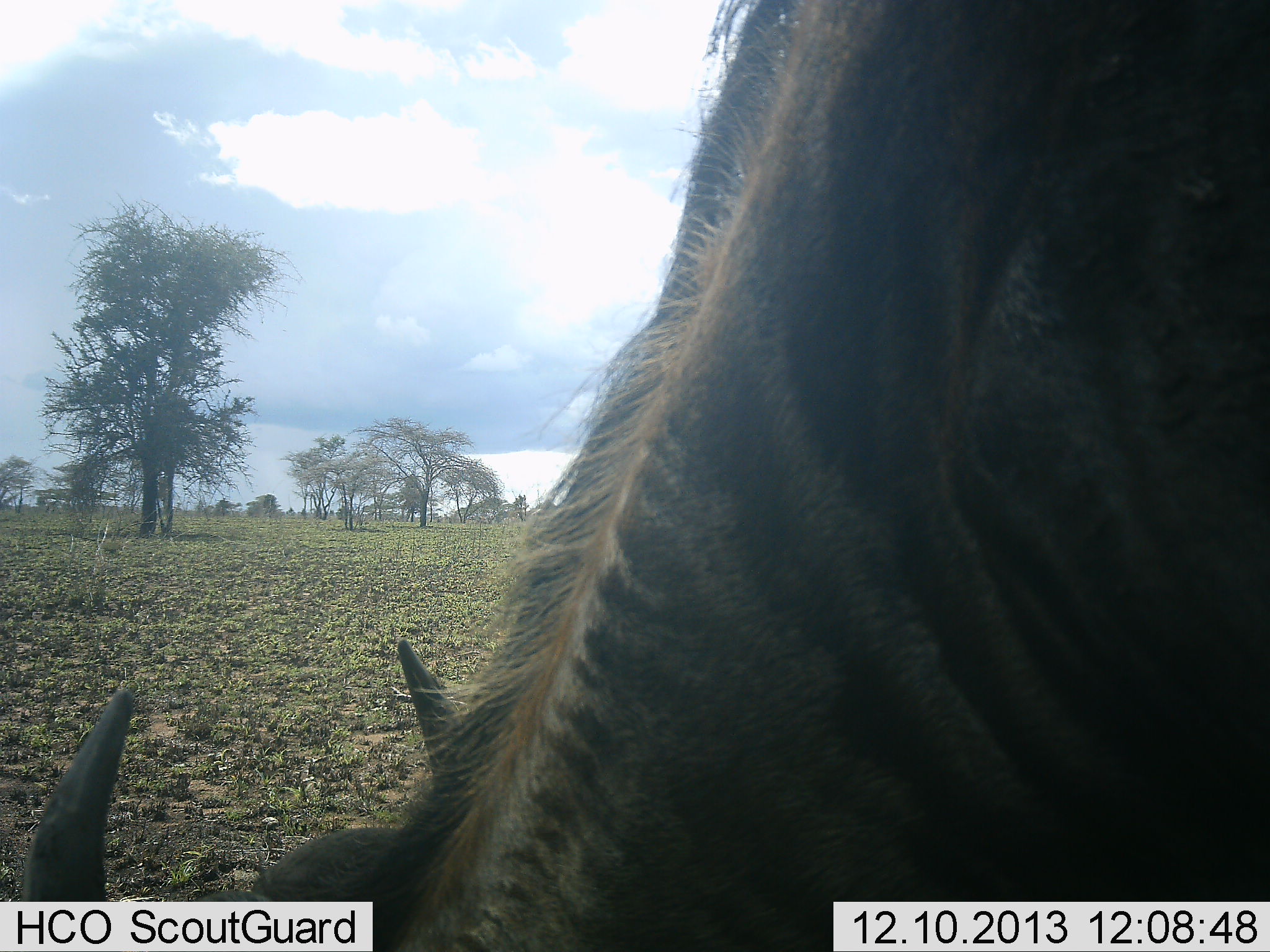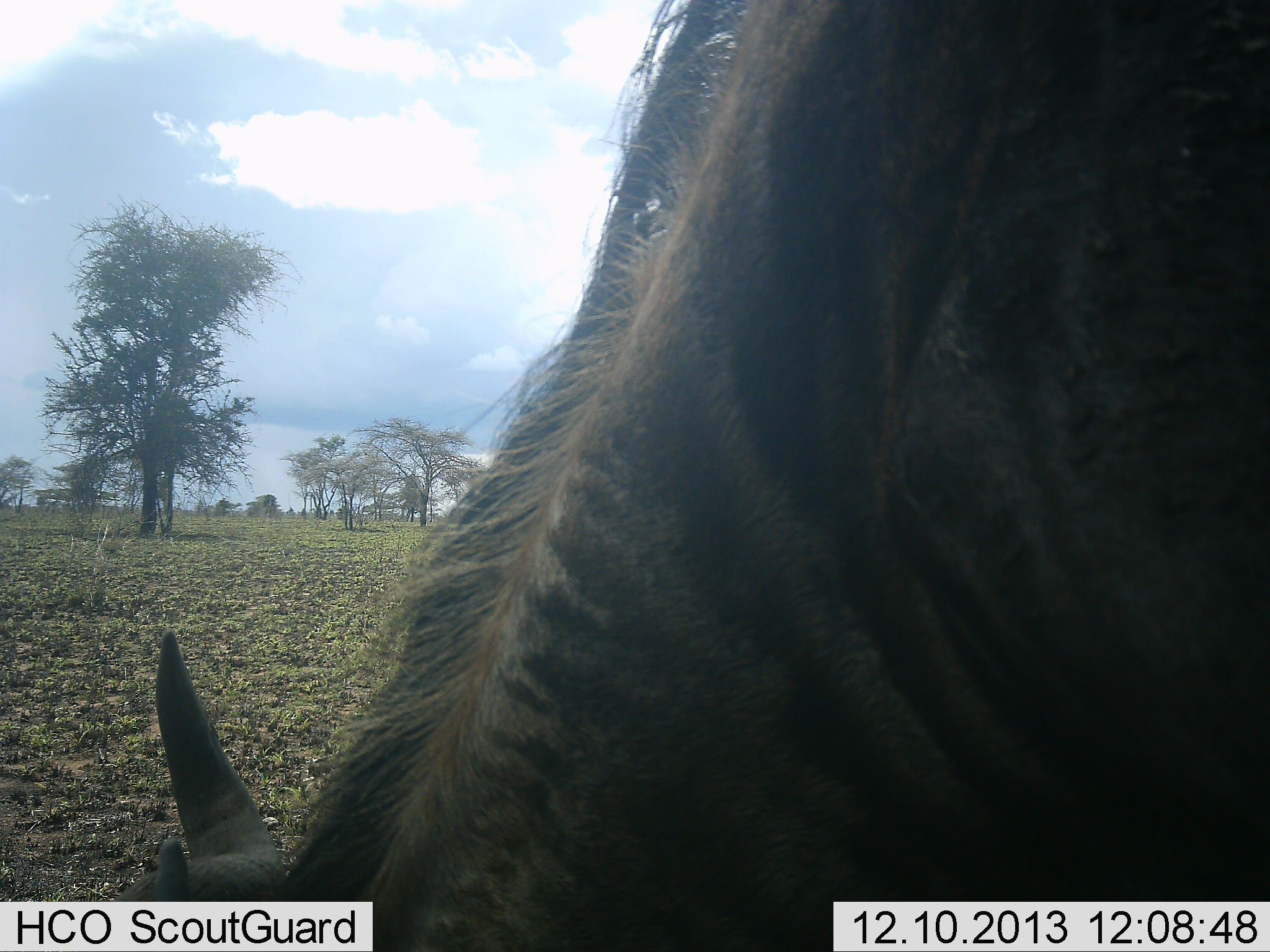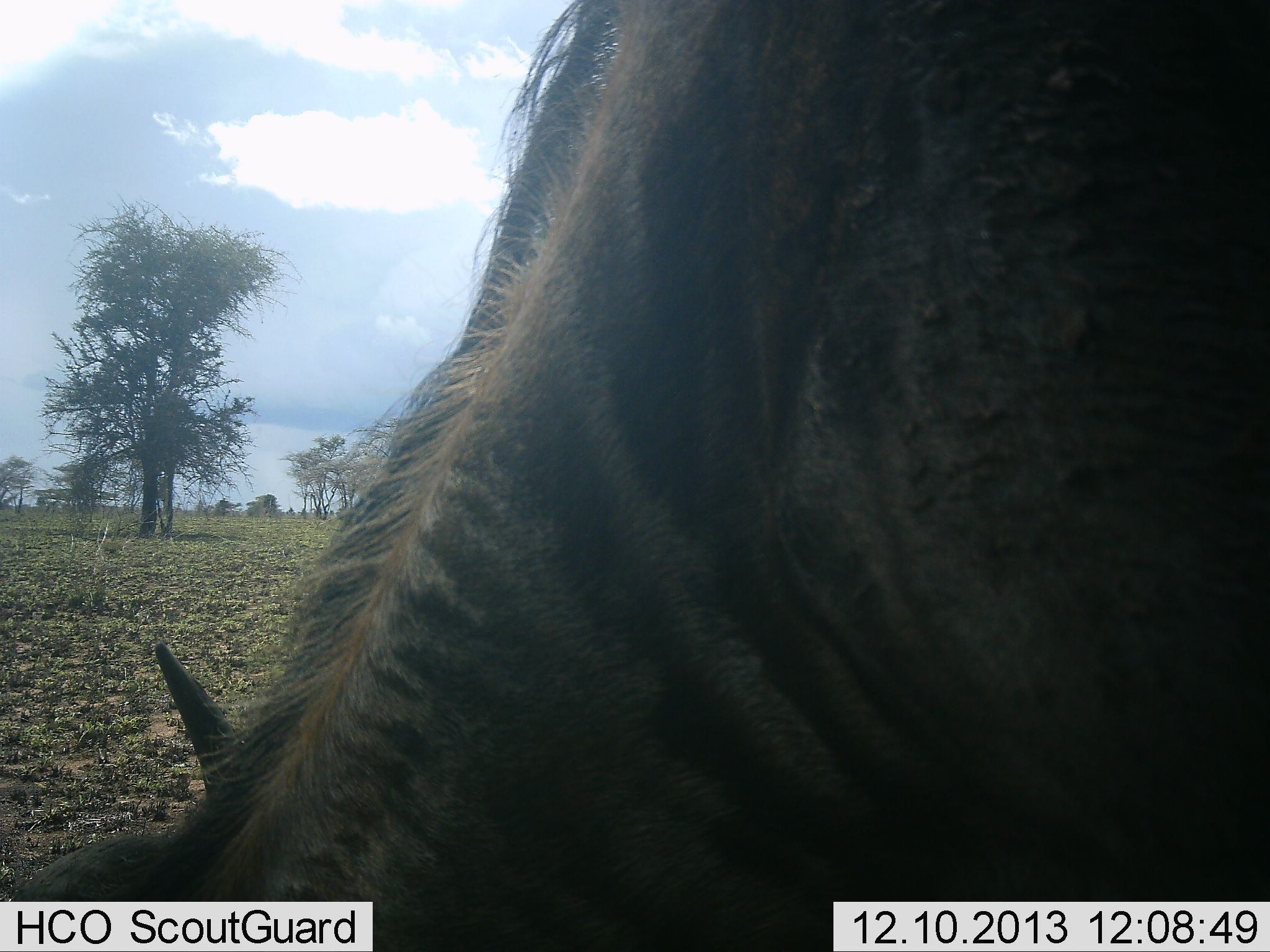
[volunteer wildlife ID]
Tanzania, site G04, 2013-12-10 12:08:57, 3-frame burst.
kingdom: Animalia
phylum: Chordata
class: Mammalia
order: Artiodactyla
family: Bovidae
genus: Connochaetes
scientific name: Connochaetes taurinus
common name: blue wildebeest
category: wildebeest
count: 1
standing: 20%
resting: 0%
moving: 0%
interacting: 0%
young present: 0%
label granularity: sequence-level